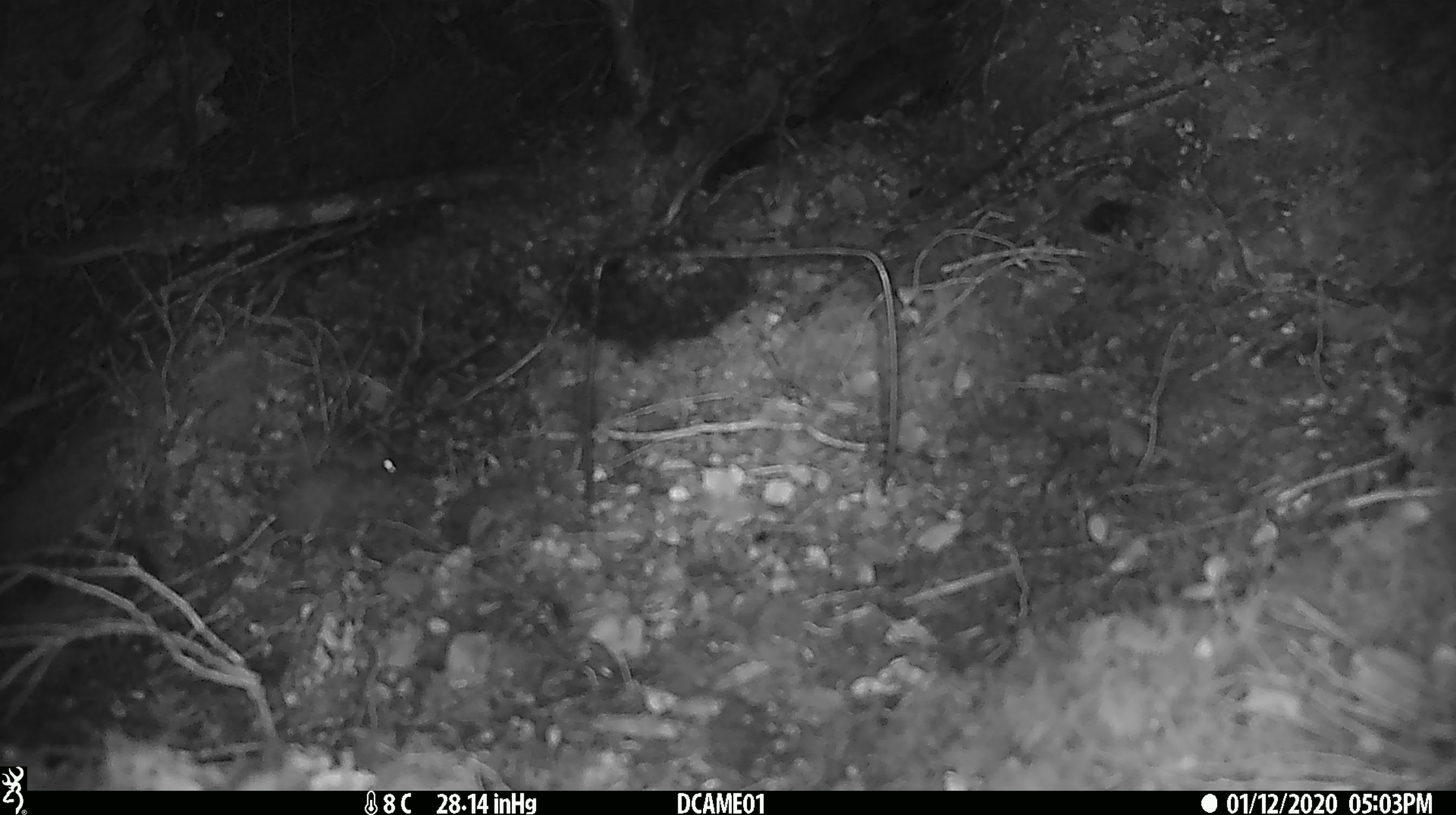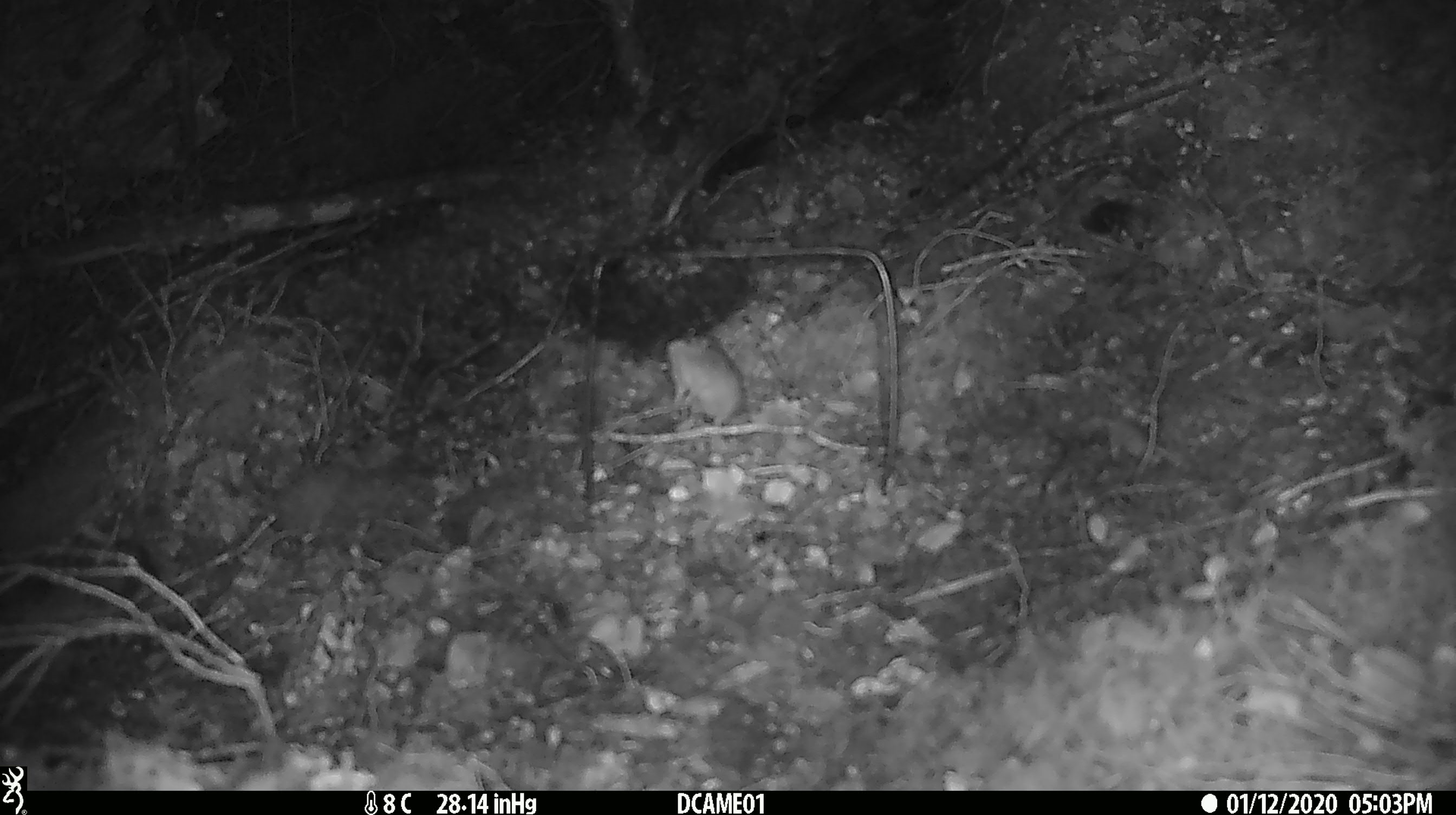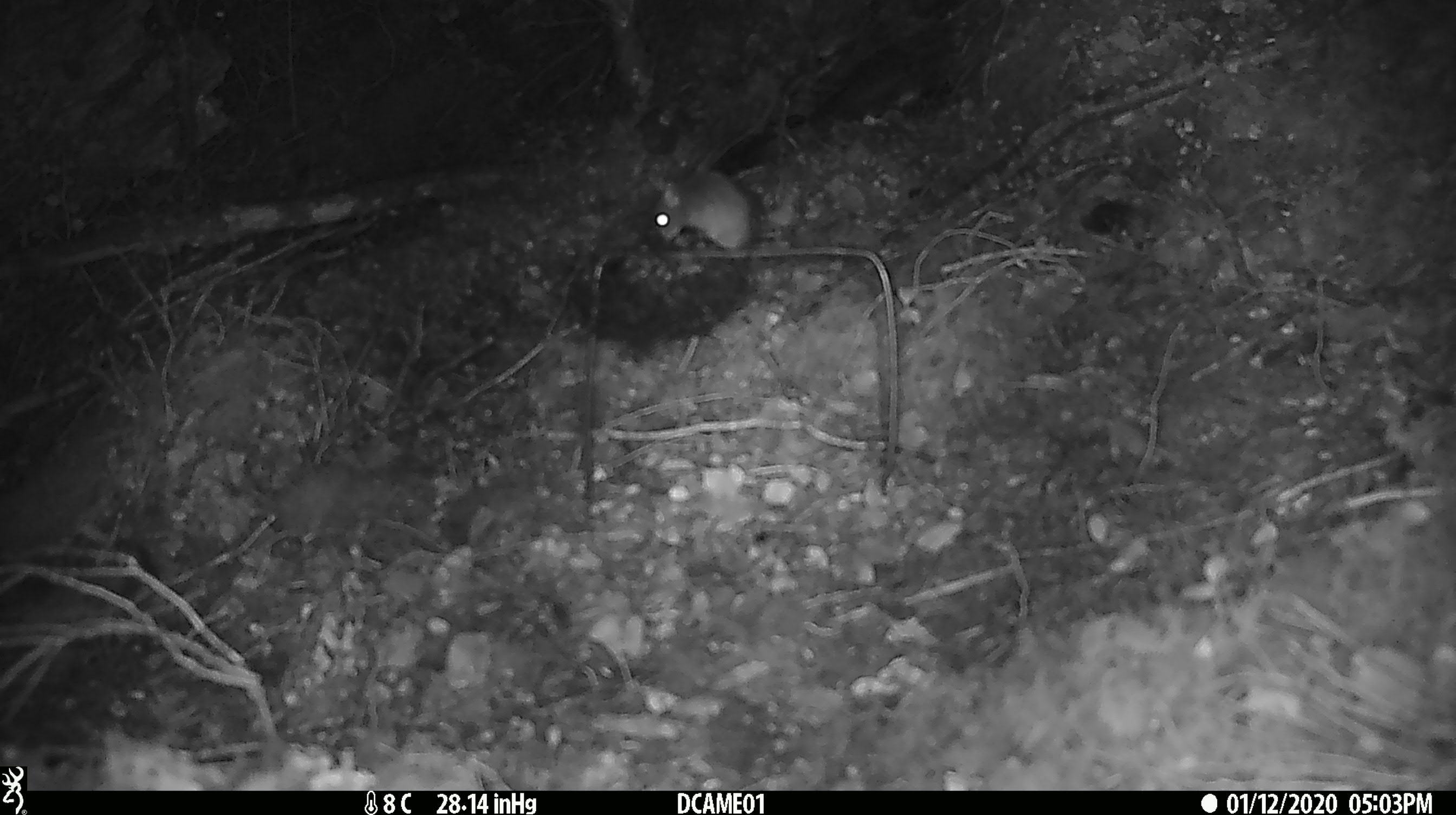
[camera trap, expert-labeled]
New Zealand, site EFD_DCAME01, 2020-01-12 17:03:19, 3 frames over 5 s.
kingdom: Animalia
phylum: Chordata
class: Mammalia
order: Rodentia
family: Muridae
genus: Mus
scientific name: Mus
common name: mouse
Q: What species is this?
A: Mouse (Mus).